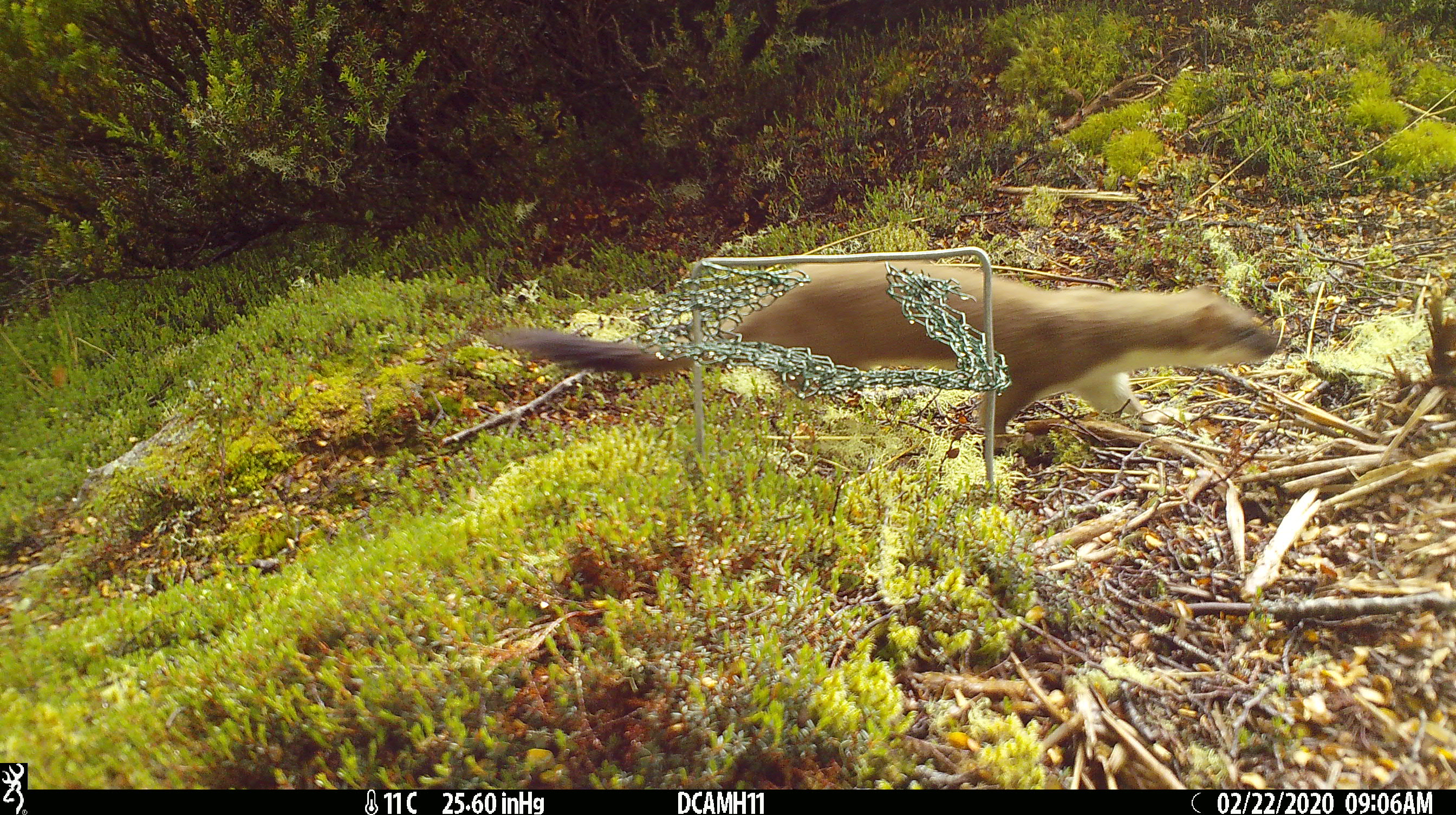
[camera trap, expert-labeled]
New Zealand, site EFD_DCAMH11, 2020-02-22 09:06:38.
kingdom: Animalia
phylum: Chordata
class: Mammalia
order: Carnivora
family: Mustelidae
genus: Mustela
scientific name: Mustela erminea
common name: stoat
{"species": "stoat (Mustela erminea)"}